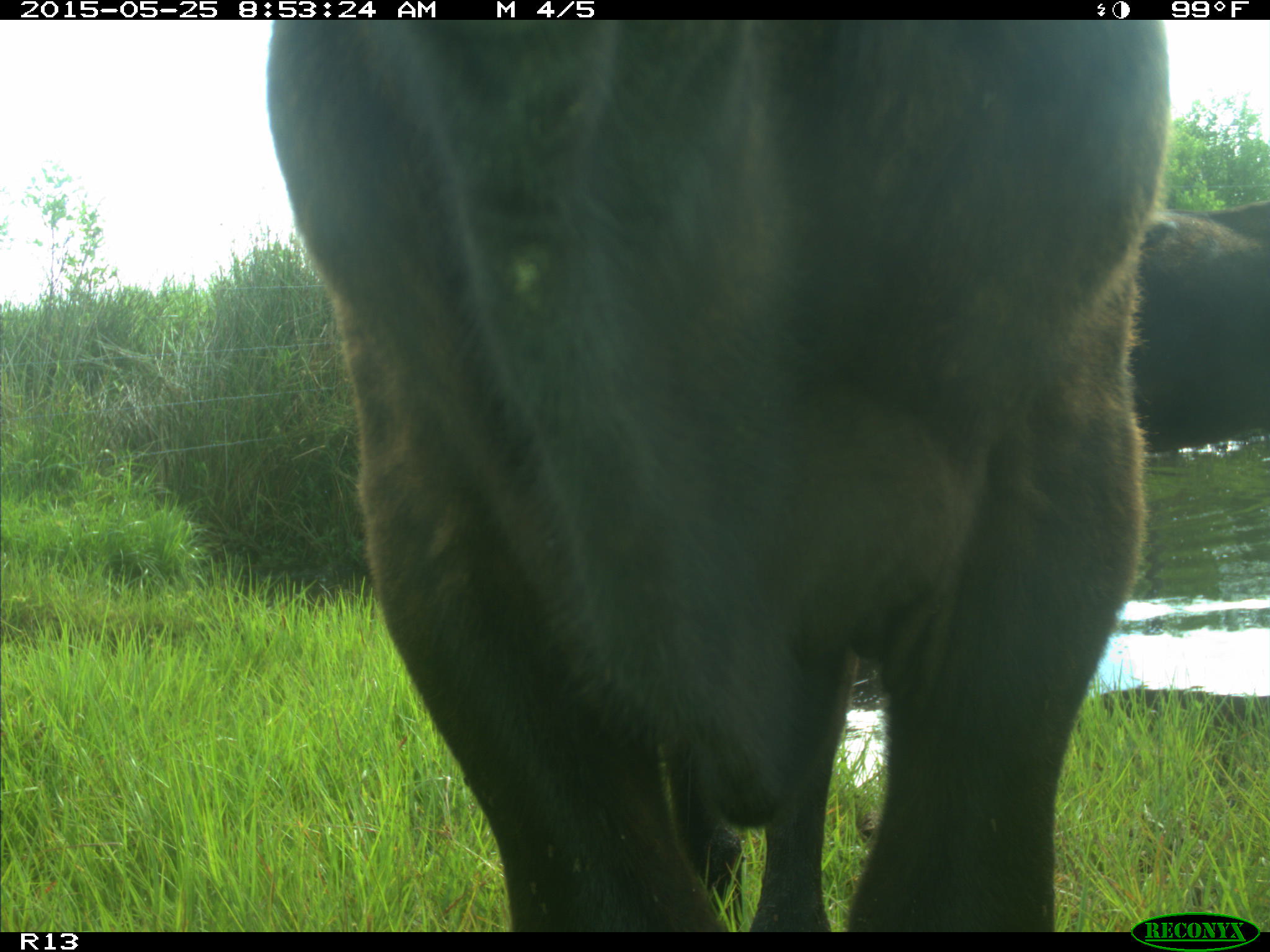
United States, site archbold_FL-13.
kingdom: Animalia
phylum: Chordata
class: Mammalia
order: Artiodactyla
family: Bovidae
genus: Bos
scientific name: Bos taurus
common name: domestic cow